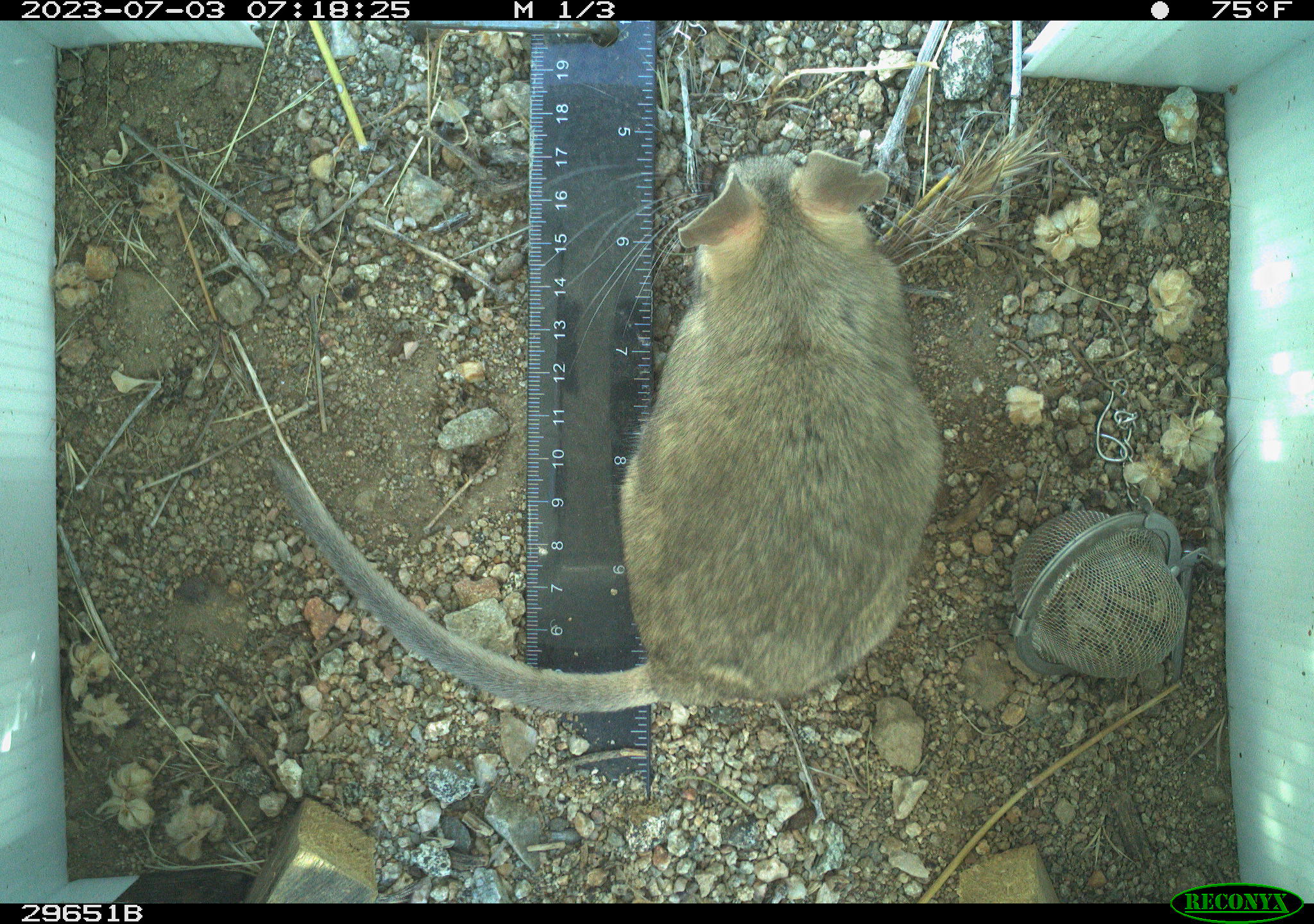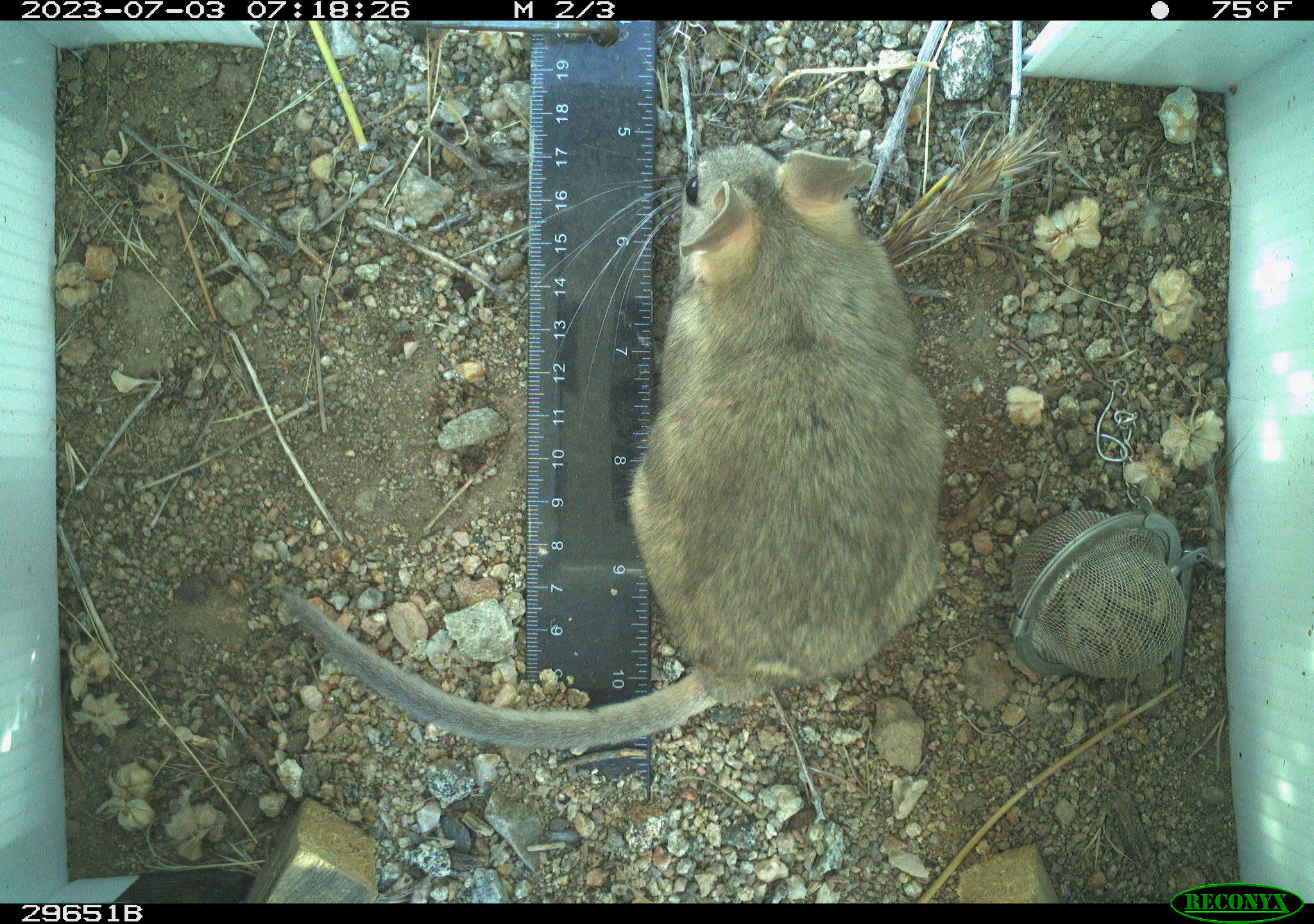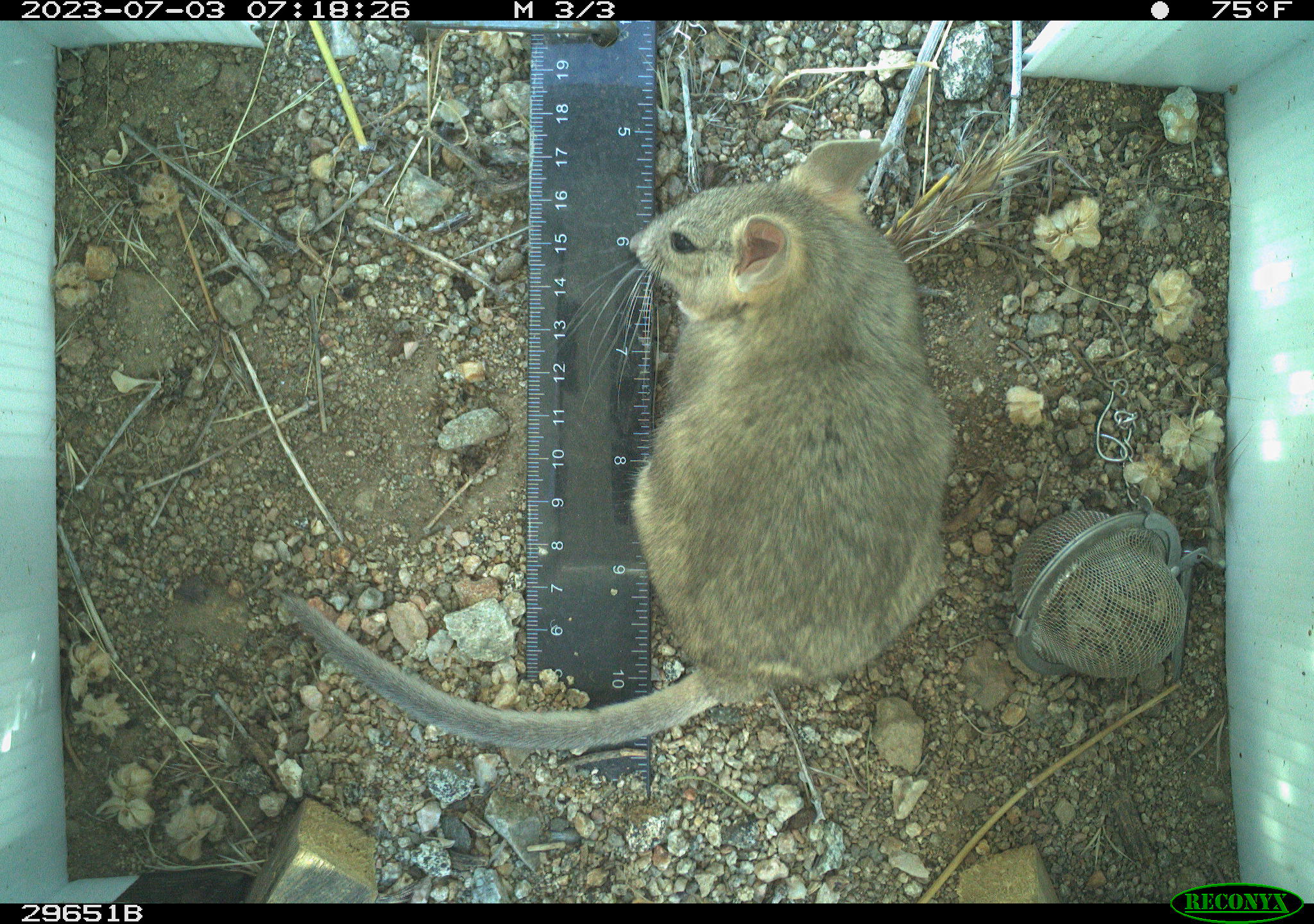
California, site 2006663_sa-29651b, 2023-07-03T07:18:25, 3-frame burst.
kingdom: Animalia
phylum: Chordata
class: Mammalia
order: Rodentia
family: Cricetidae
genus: Neotoma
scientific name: Neotoma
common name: pack rat or woodrat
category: neotoma species